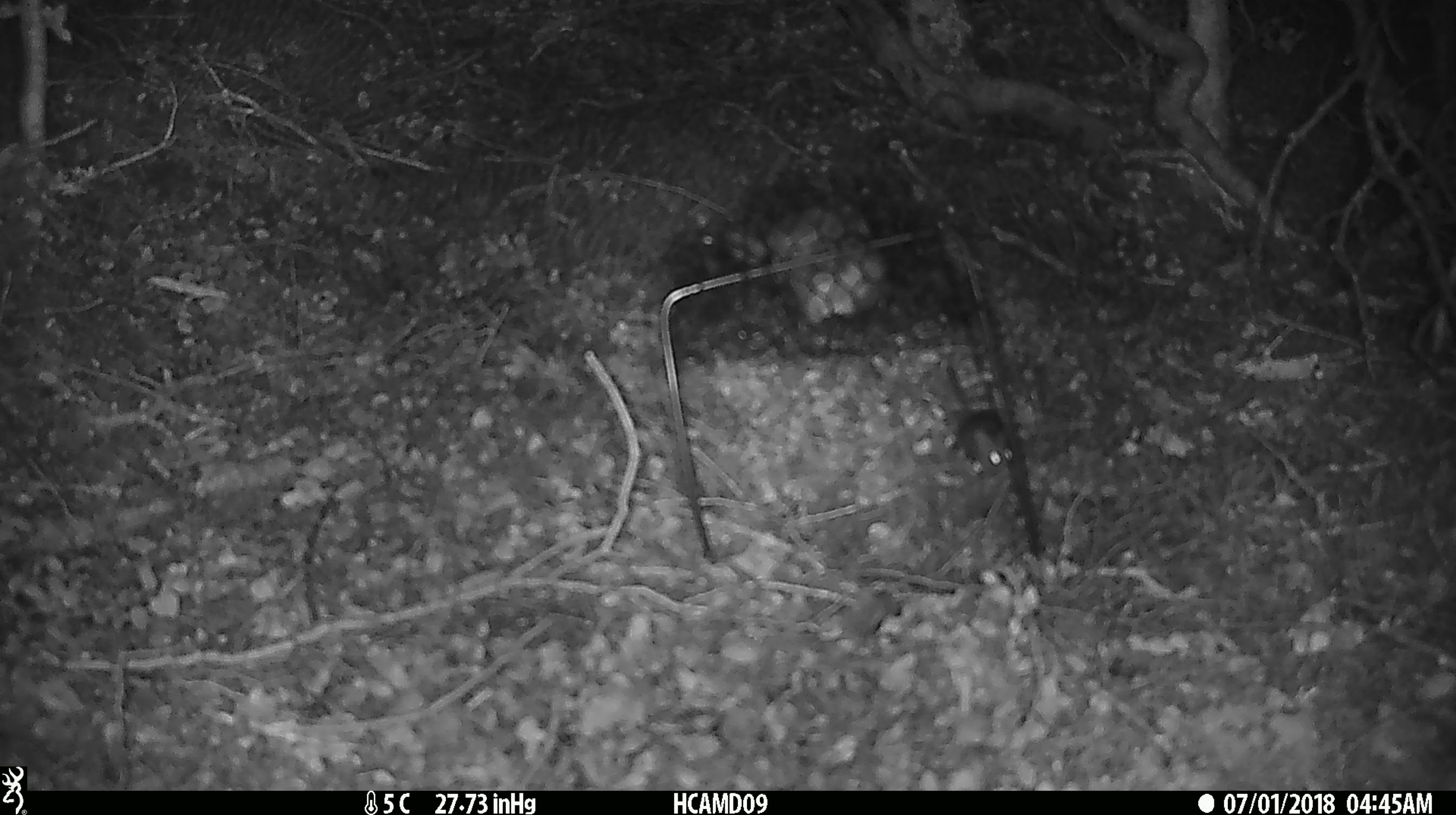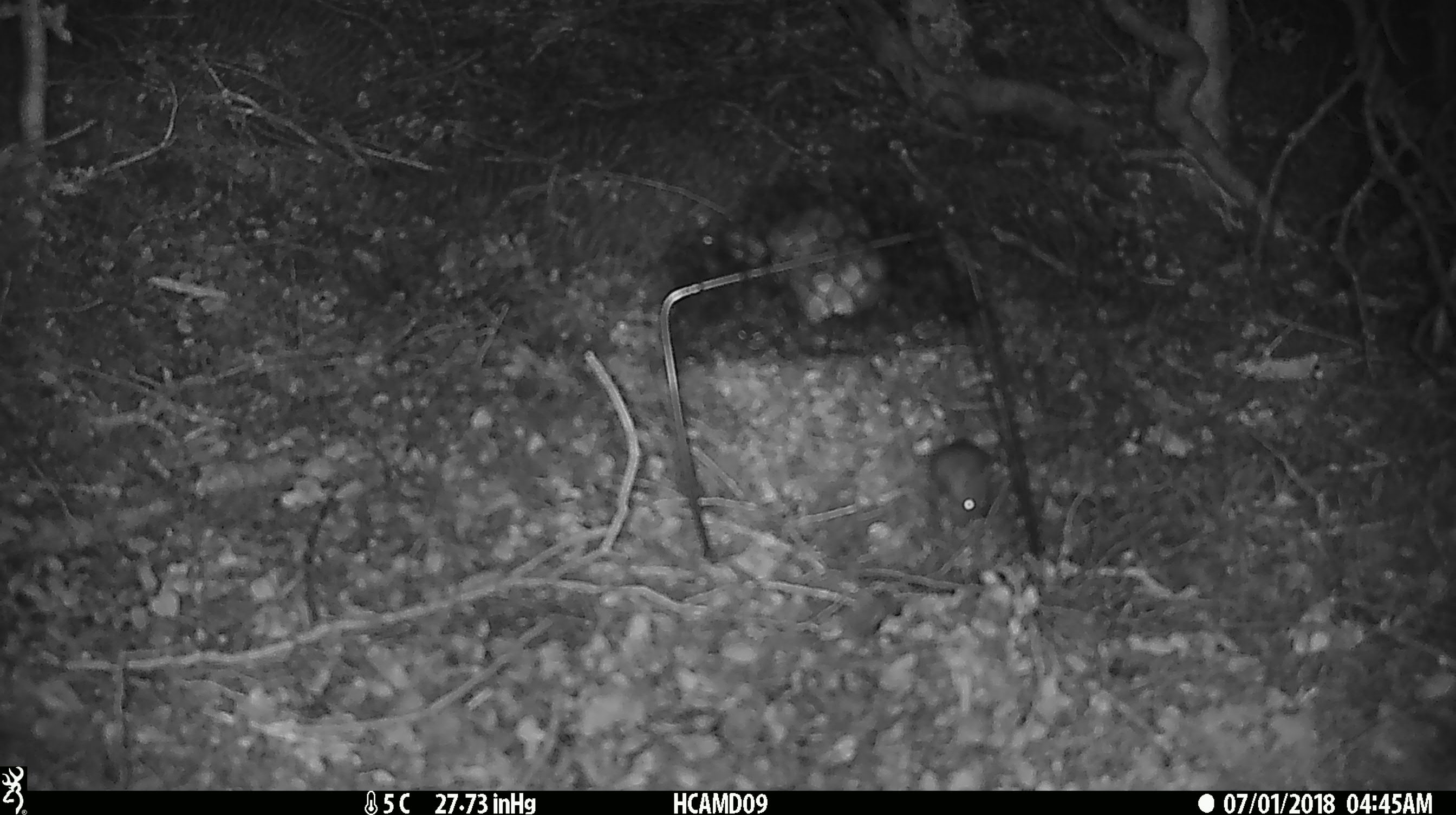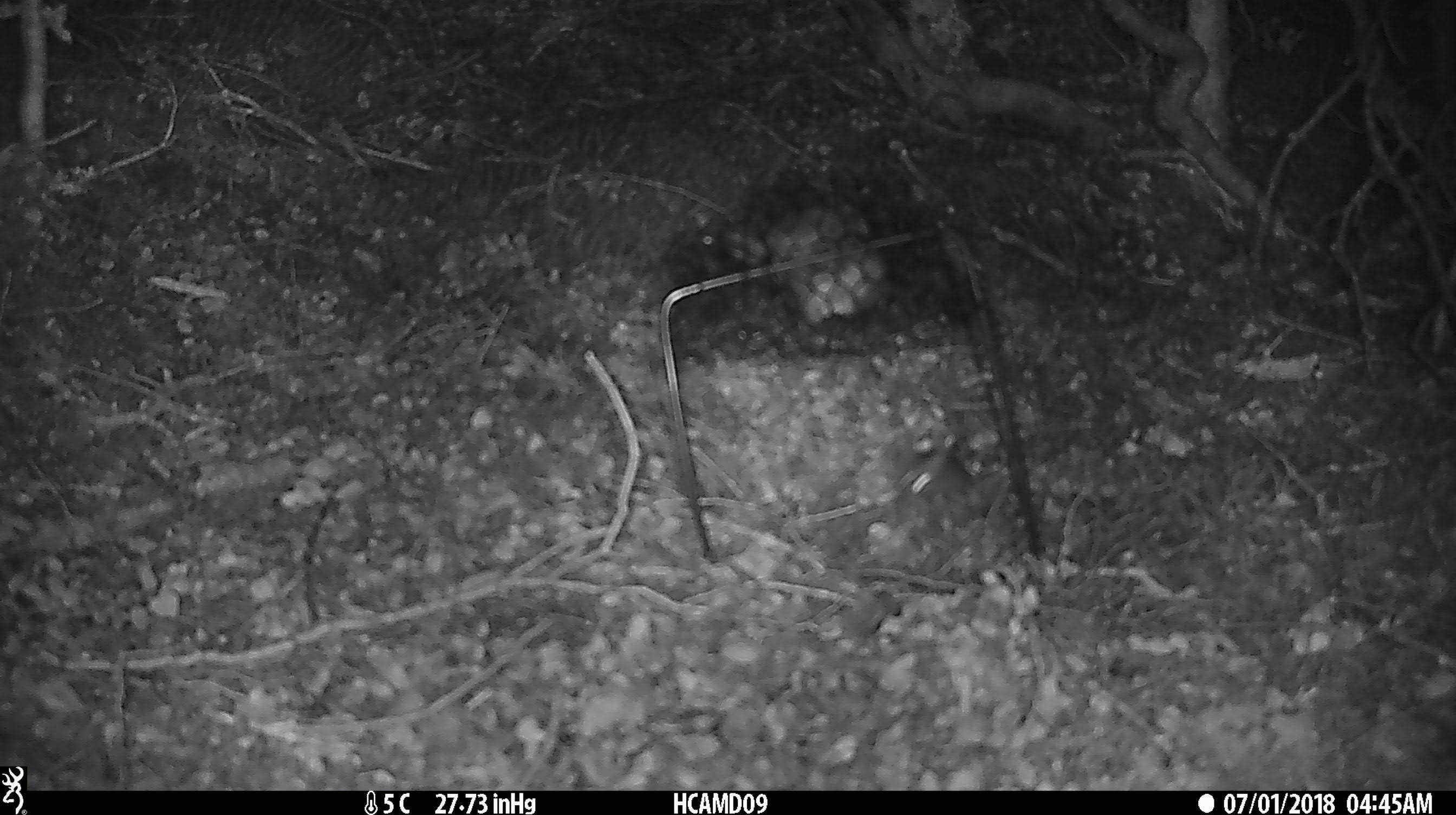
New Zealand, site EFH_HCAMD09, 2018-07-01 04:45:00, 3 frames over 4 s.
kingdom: Animalia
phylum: Chordata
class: Mammalia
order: Rodentia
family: Muridae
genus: Mus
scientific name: Mus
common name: mouse